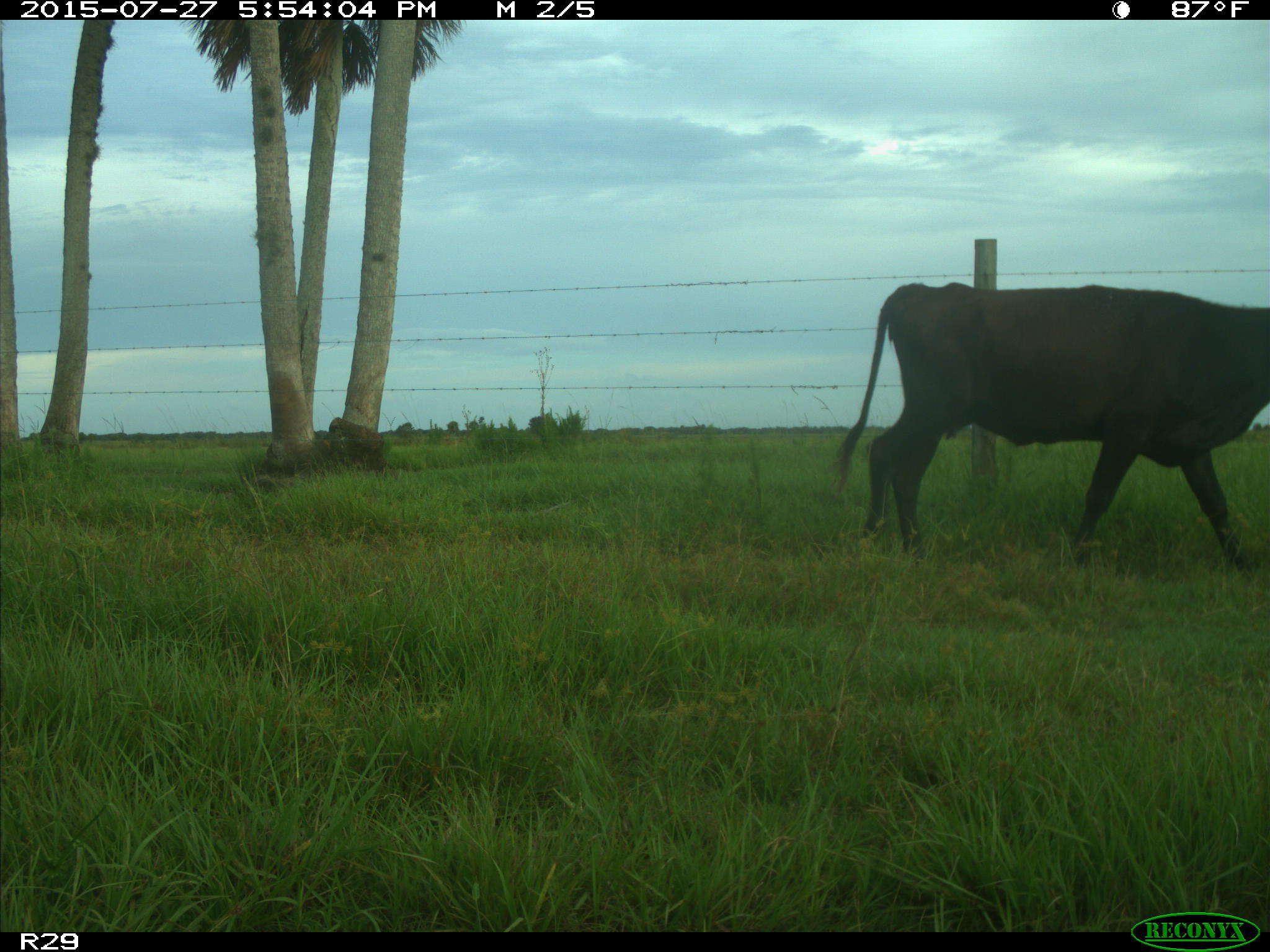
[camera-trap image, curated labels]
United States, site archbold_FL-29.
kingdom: Animalia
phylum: Chordata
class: Mammalia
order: Artiodactyla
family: Bovidae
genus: Bos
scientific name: Bos taurus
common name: domestic cow